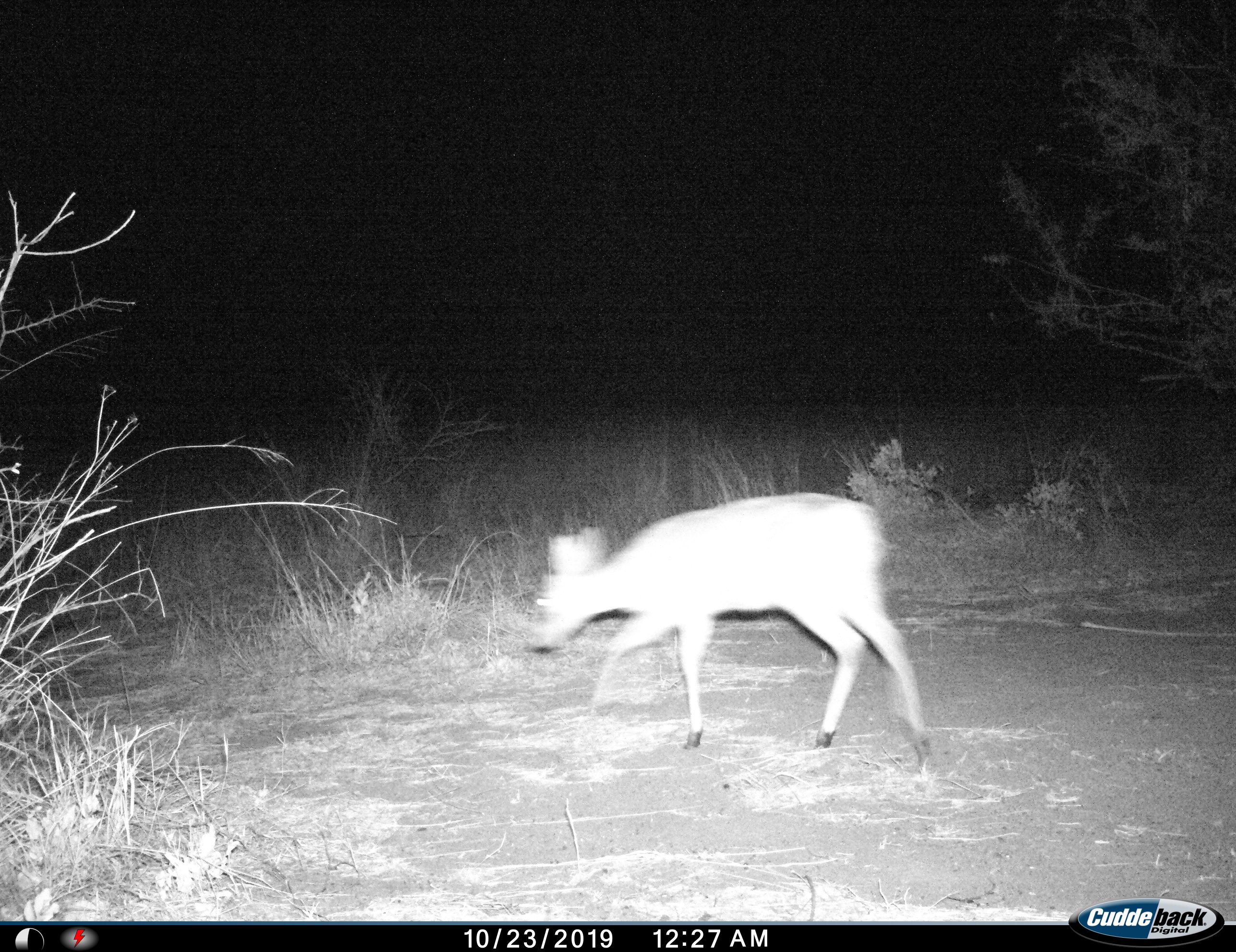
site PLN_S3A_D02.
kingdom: Animalia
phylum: Chordata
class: Mammalia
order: Artiodactyla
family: Bovidae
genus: Aepyceros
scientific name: Aepyceros melampus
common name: impala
Impala (Aepyceros melampus), count 1. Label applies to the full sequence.